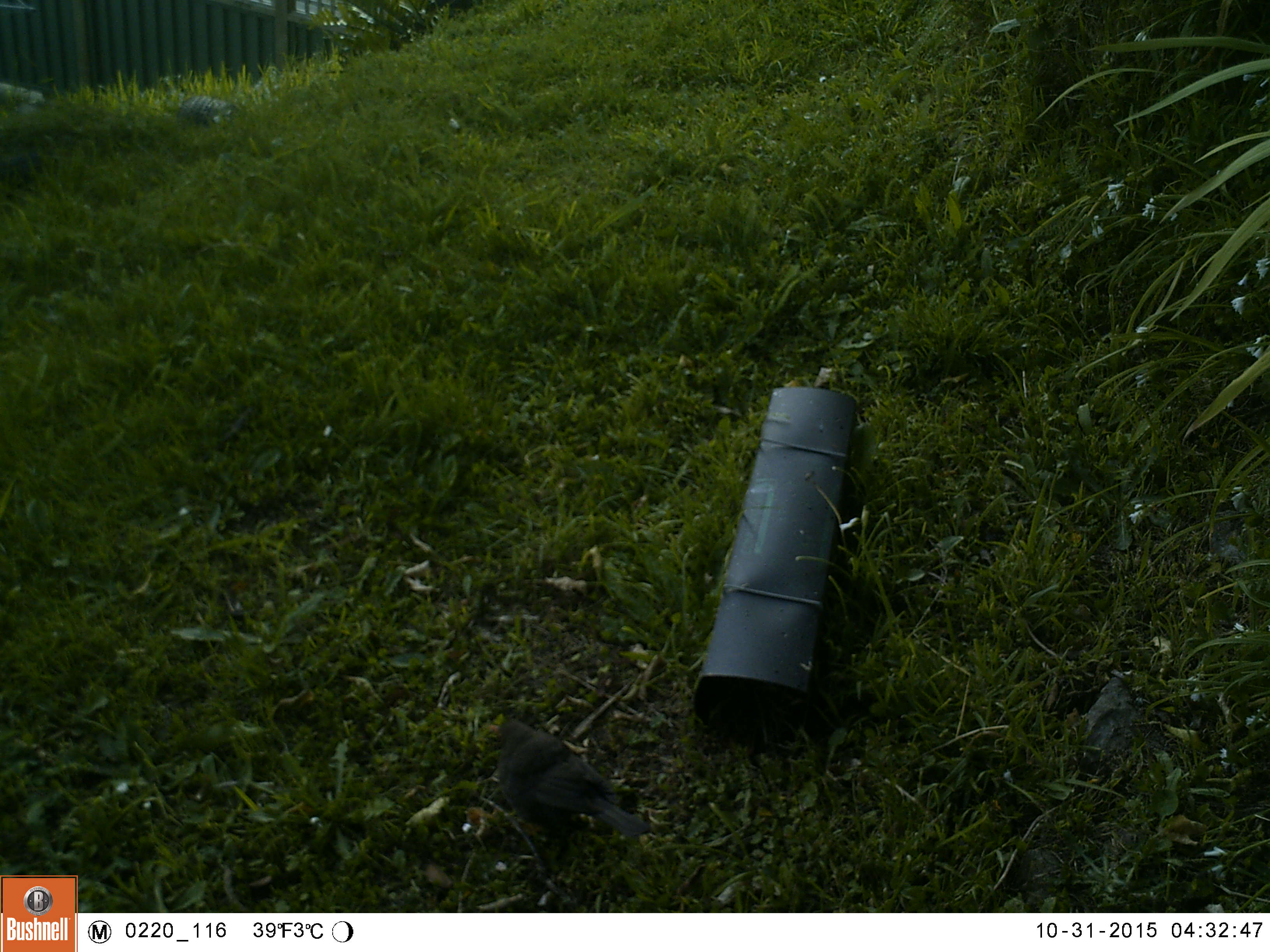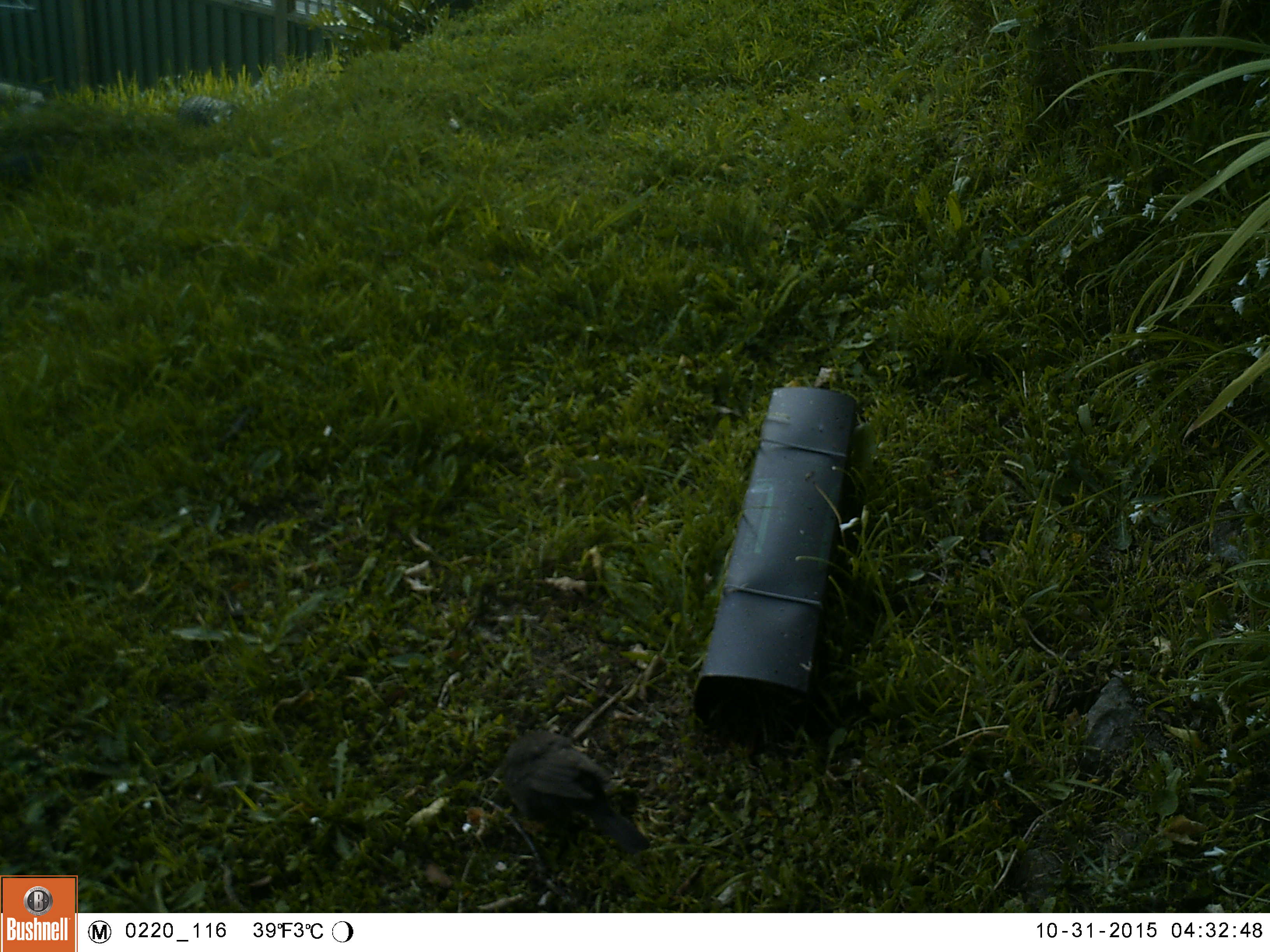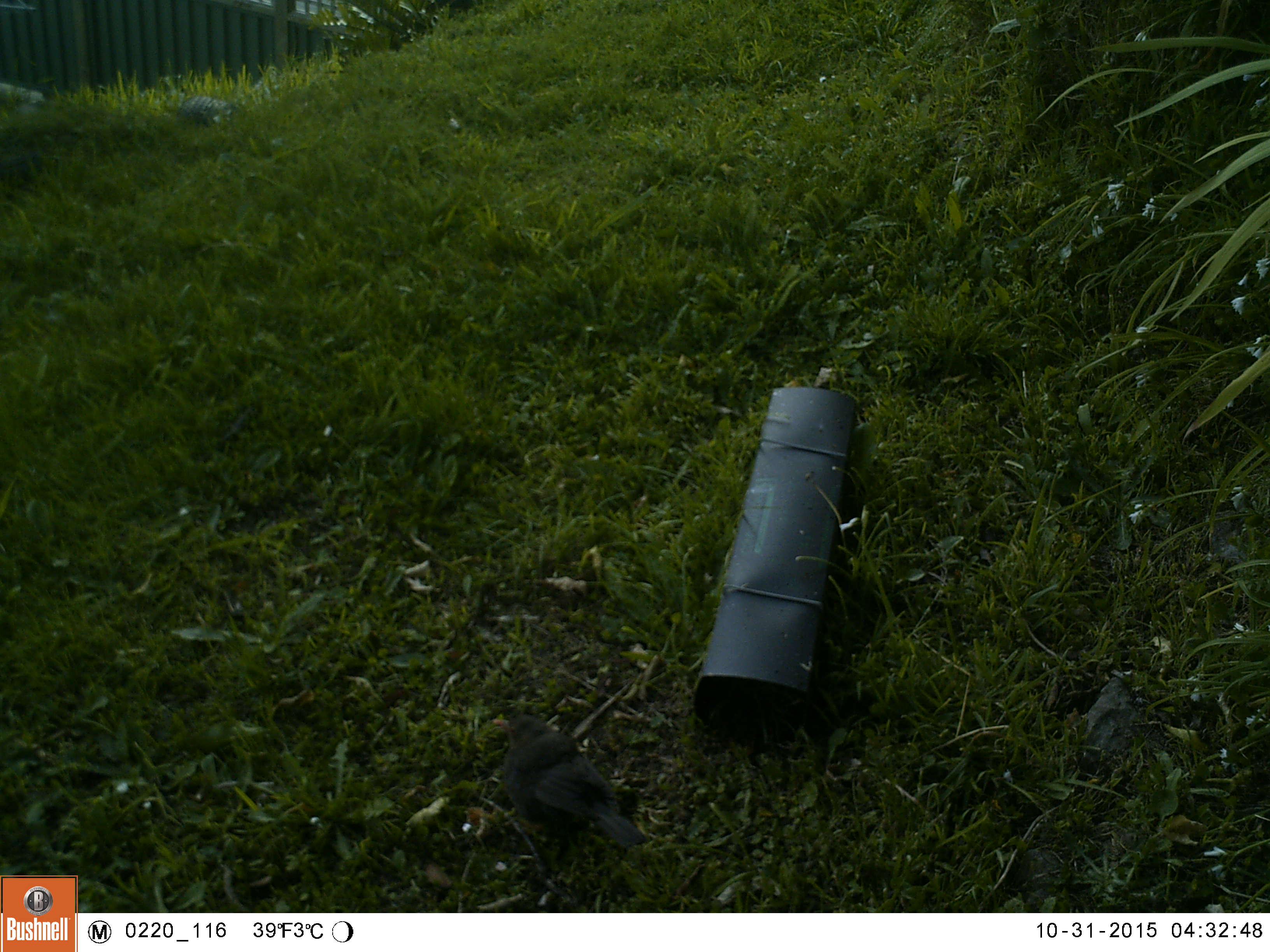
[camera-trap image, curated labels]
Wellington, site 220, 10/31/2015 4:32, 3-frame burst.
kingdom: Animalia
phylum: Chordata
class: Aves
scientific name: Aves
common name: bird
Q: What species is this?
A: Bird (Aves).